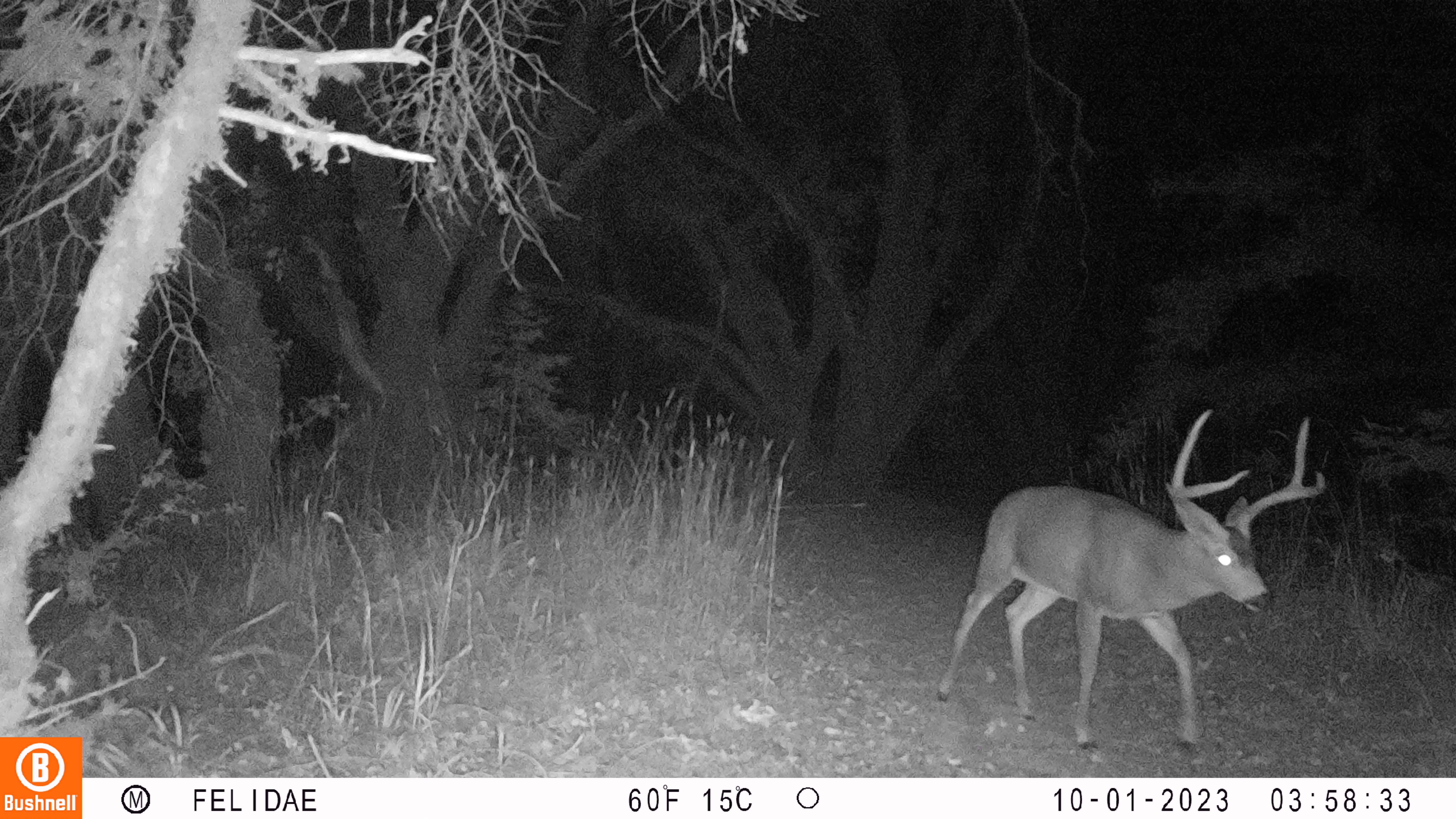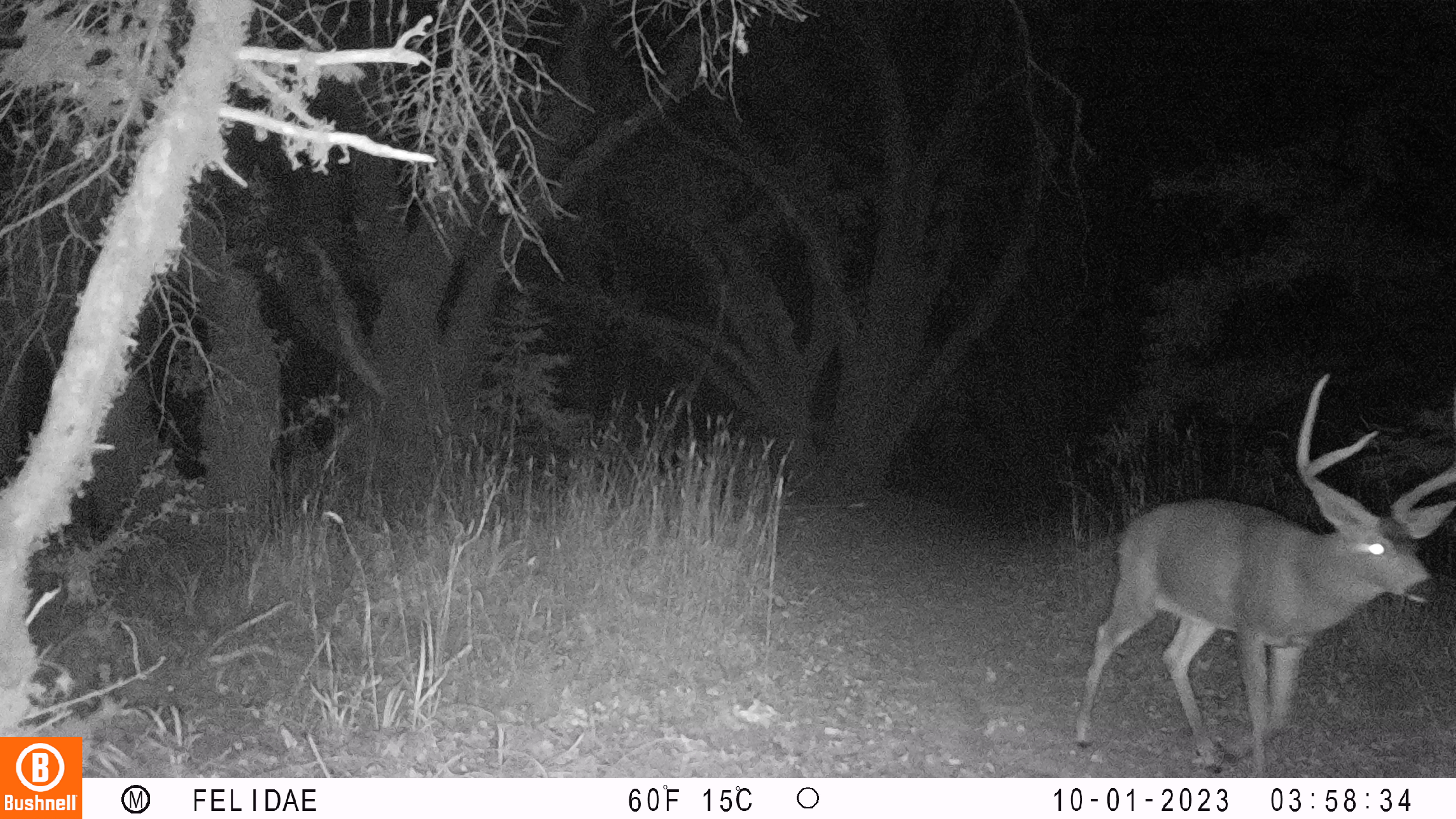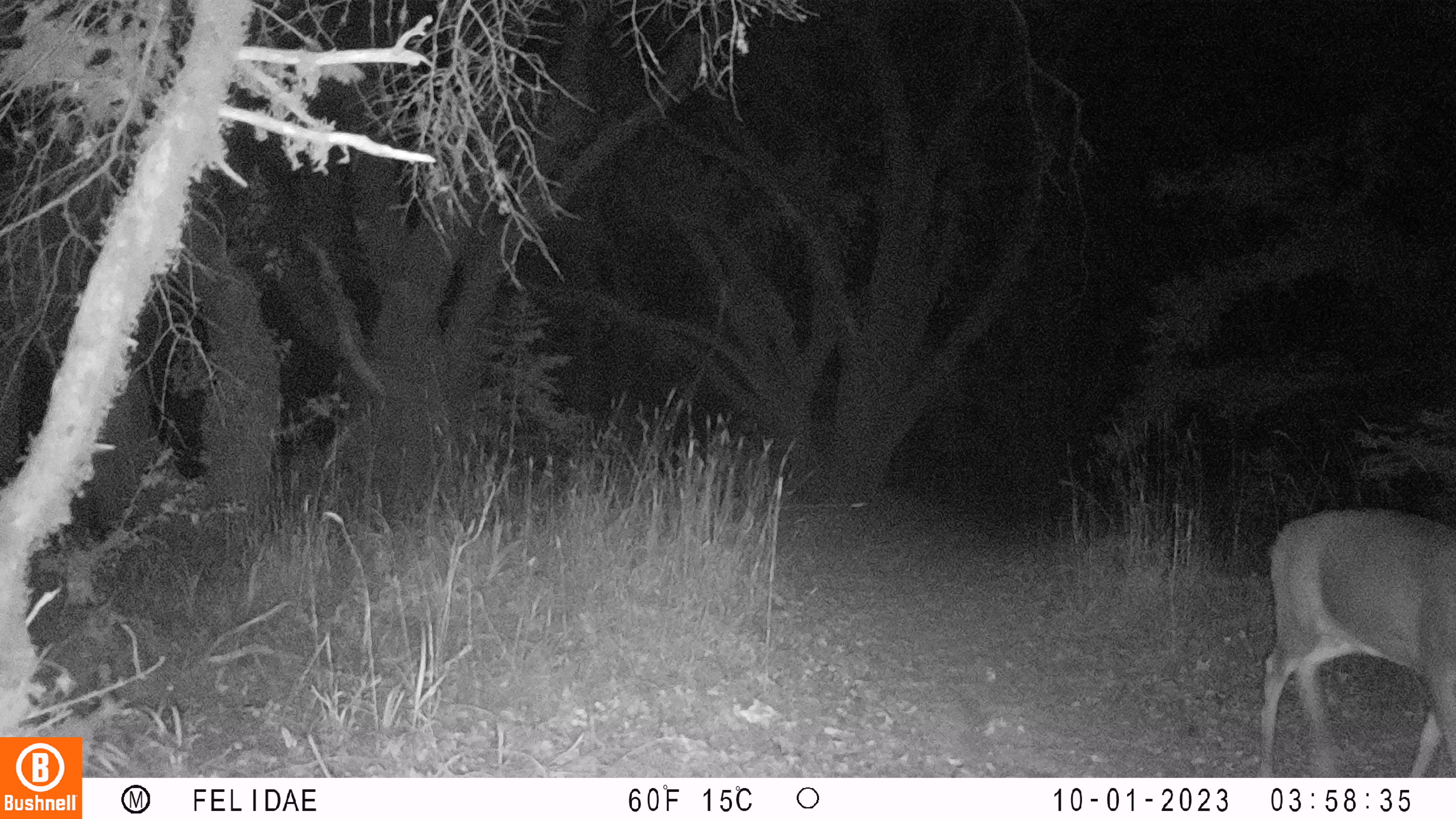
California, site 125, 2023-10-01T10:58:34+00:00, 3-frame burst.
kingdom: Animalia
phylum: Chordata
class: Mammalia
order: Artiodactyla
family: Cervidae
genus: Odocoileus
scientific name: Odocoileus hemionus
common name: mule deer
Mule deer (Odocoileus hemionus).